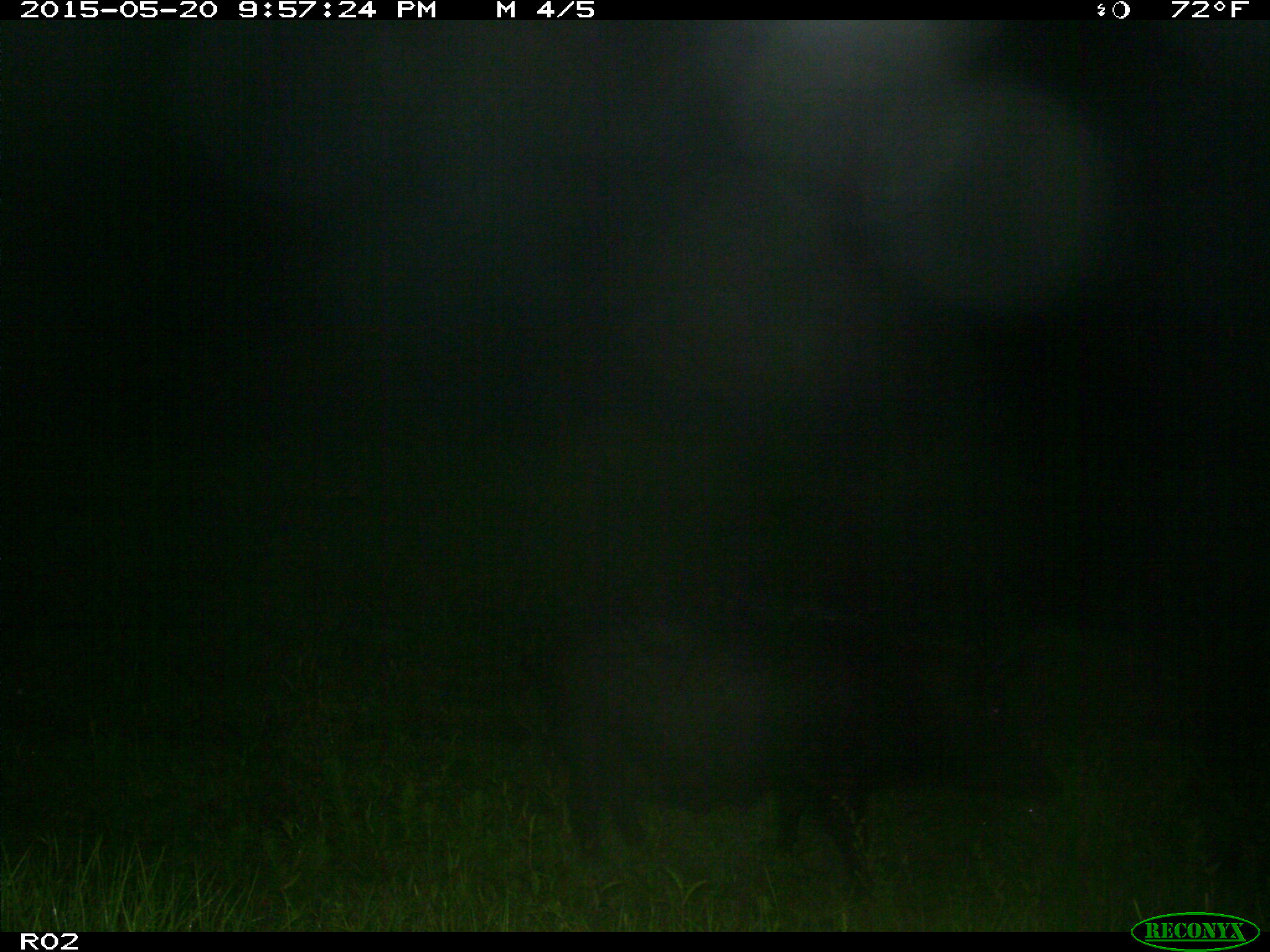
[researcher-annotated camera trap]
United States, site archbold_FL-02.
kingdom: Animalia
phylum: Chordata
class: Mammalia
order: Artiodactyla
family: Suidae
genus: Sus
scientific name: Sus scrofa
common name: wild boar